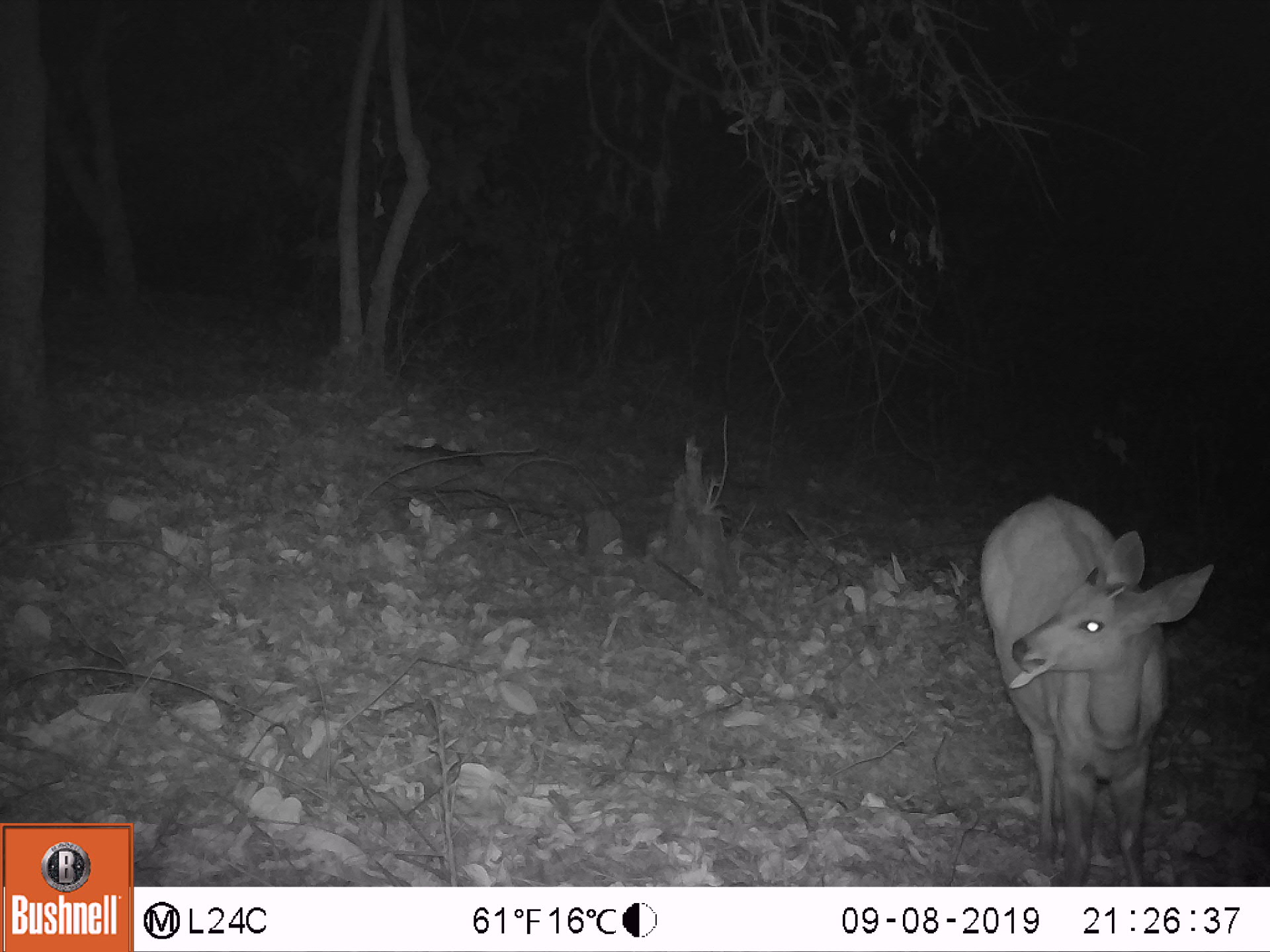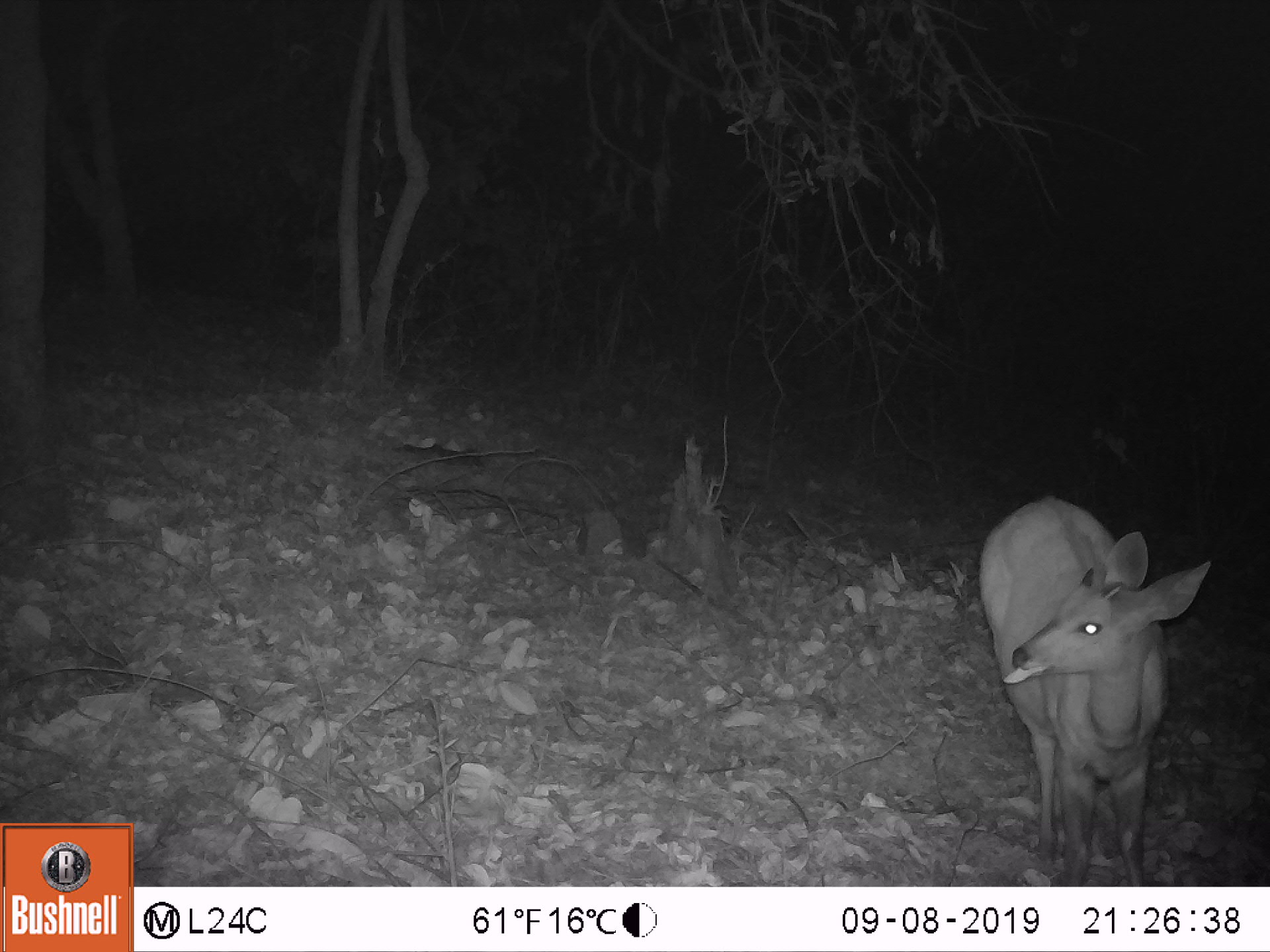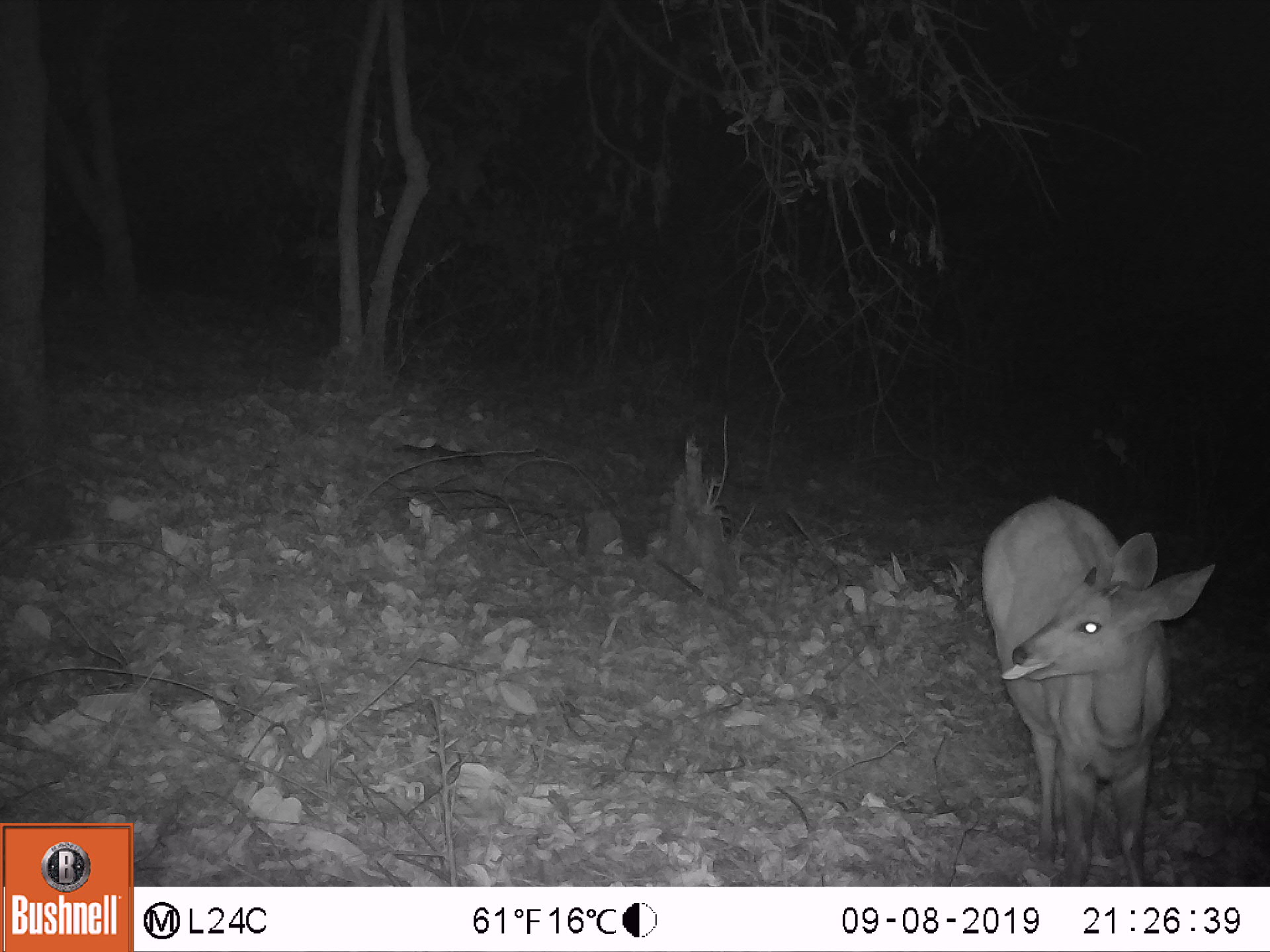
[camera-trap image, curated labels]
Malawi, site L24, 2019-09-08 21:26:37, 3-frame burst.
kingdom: Animalia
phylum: Chordata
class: Mammalia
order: Artiodactyla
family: Bovidae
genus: Tragelaphus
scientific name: Tragelaphus sylvaticus sylvaticus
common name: cape bushbuck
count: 1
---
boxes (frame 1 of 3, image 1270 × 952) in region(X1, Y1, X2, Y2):
cape bushbuck: region(969, 480, 1214, 872)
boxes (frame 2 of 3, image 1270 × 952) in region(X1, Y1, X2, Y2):
cape bushbuck: region(973, 482, 1215, 867)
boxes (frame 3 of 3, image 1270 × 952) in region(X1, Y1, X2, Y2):
cape bushbuck: region(978, 481, 1212, 869)